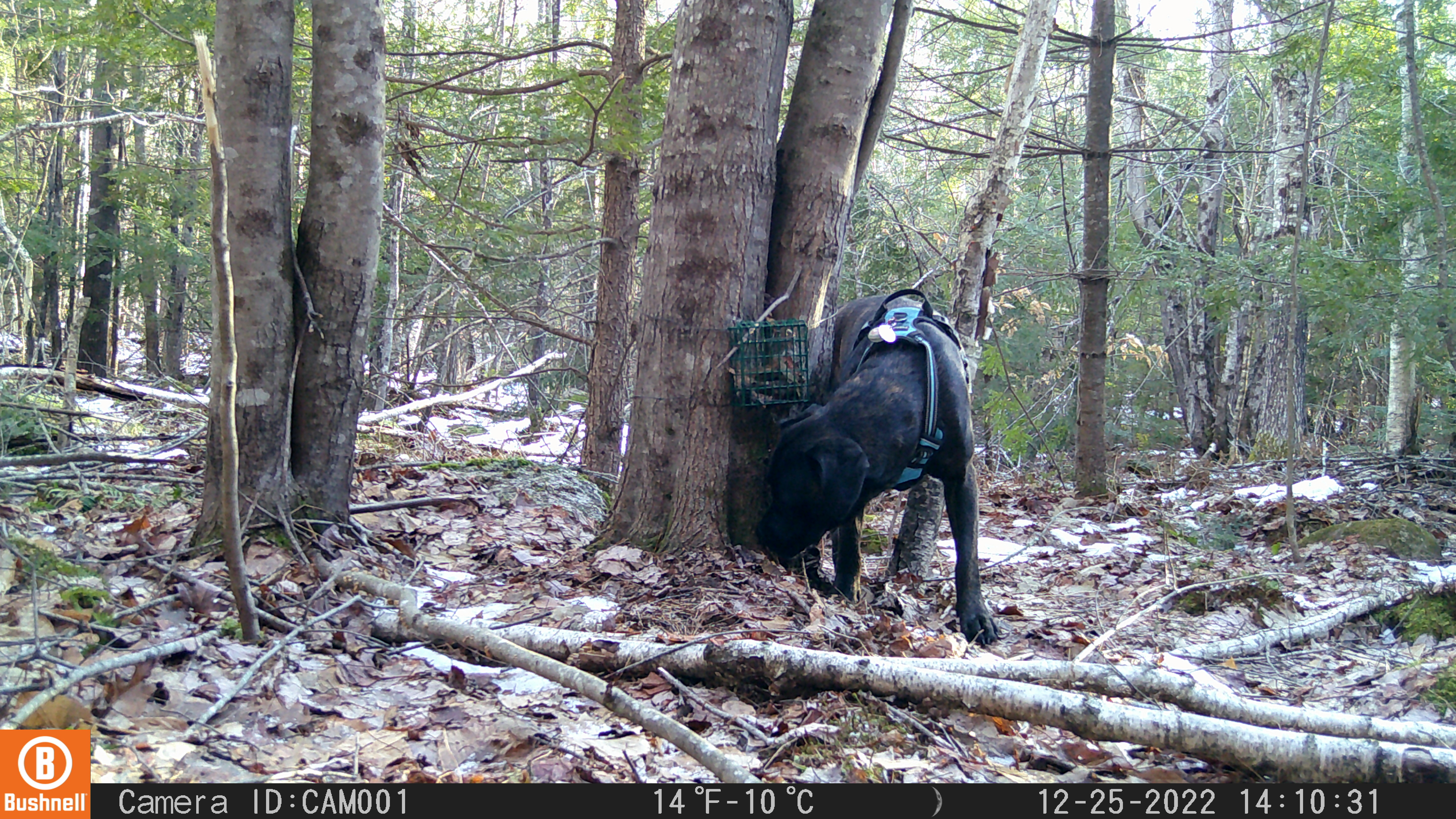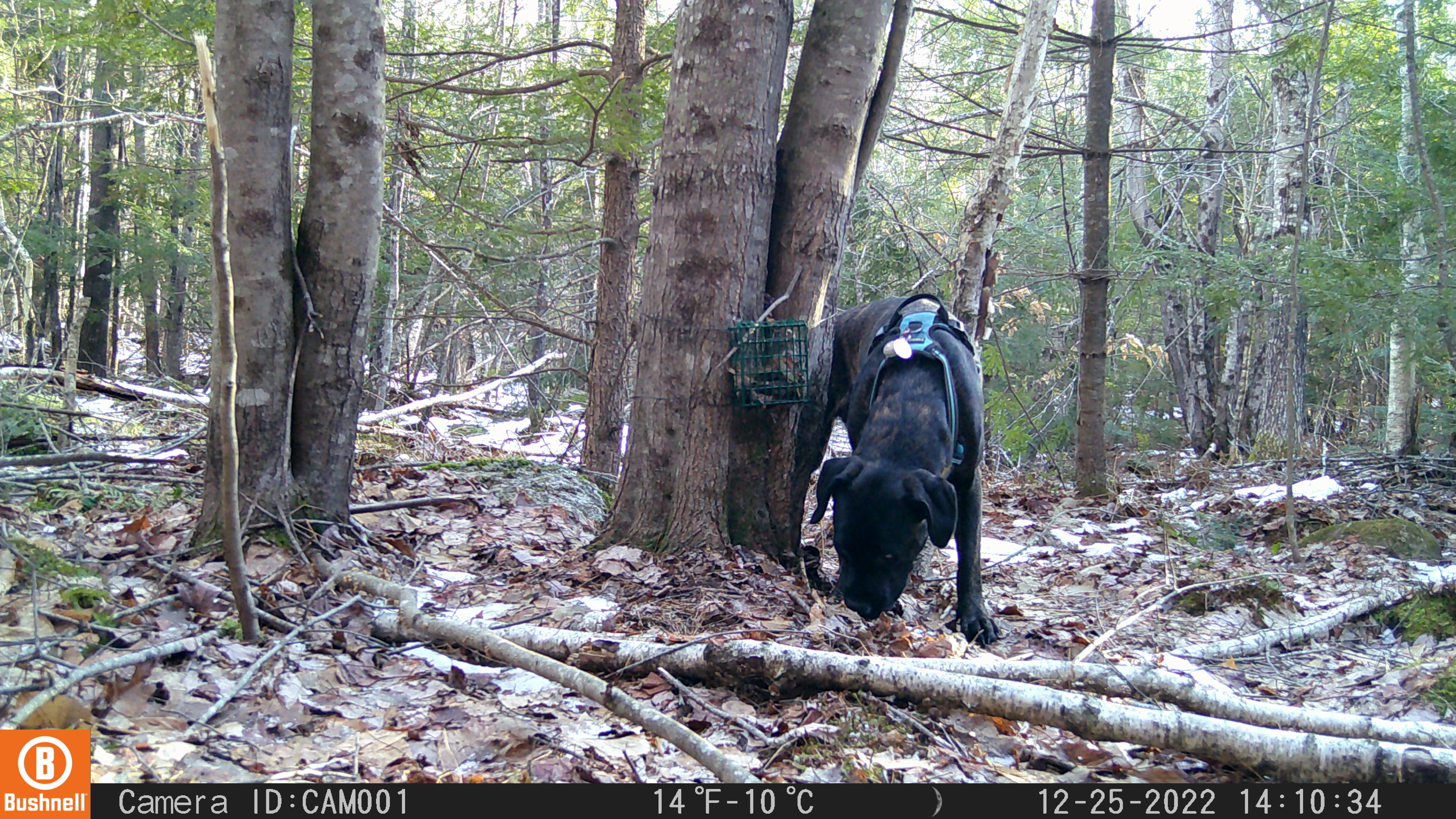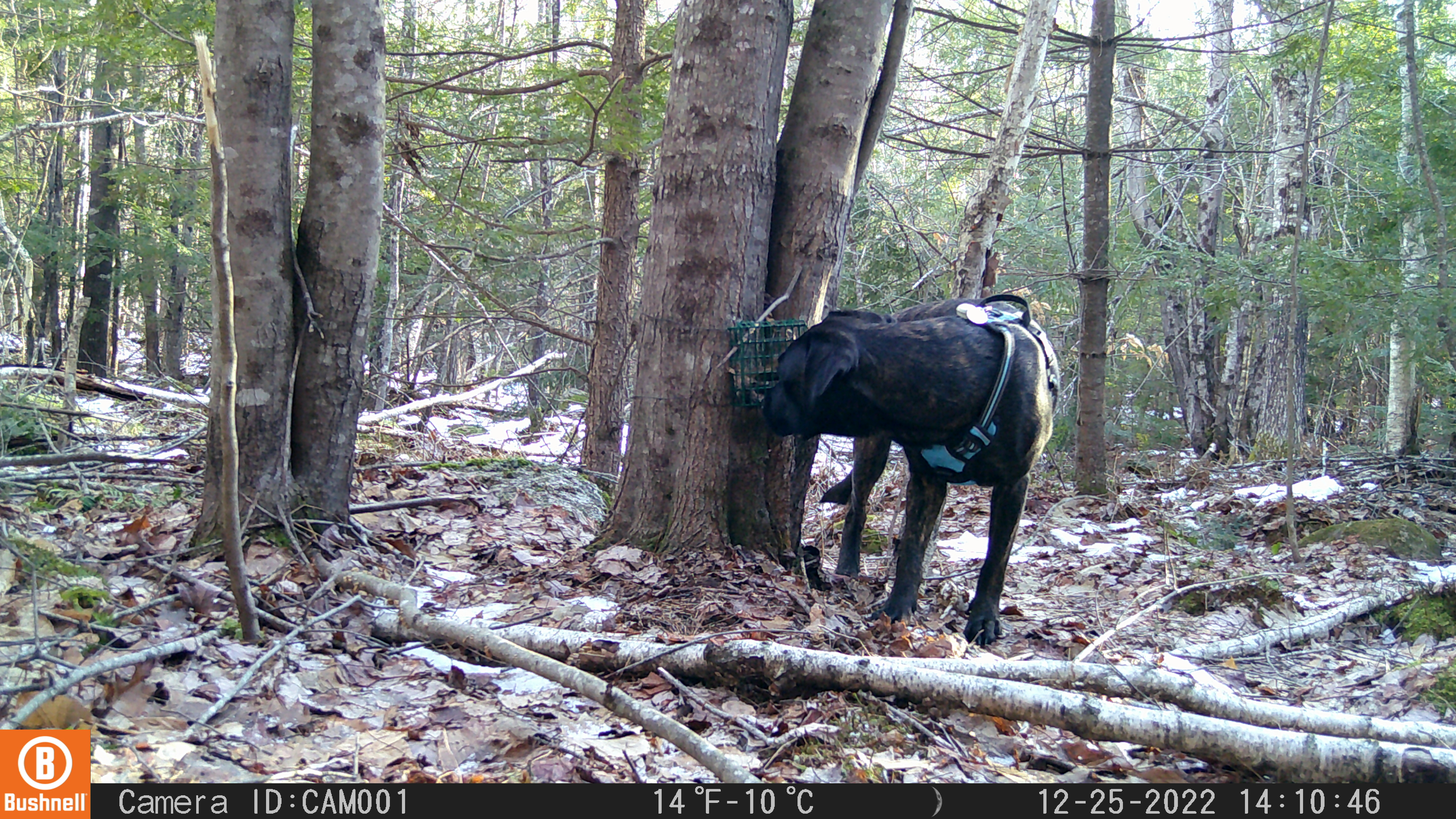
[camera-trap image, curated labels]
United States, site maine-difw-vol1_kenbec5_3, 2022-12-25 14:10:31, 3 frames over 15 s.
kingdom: Animalia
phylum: Chordata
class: Mammalia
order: Carnivora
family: Canidae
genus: Canis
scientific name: Canis familiaris familiaris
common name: domestic dog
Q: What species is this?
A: Domestic dog (Canis familiaris familiaris).